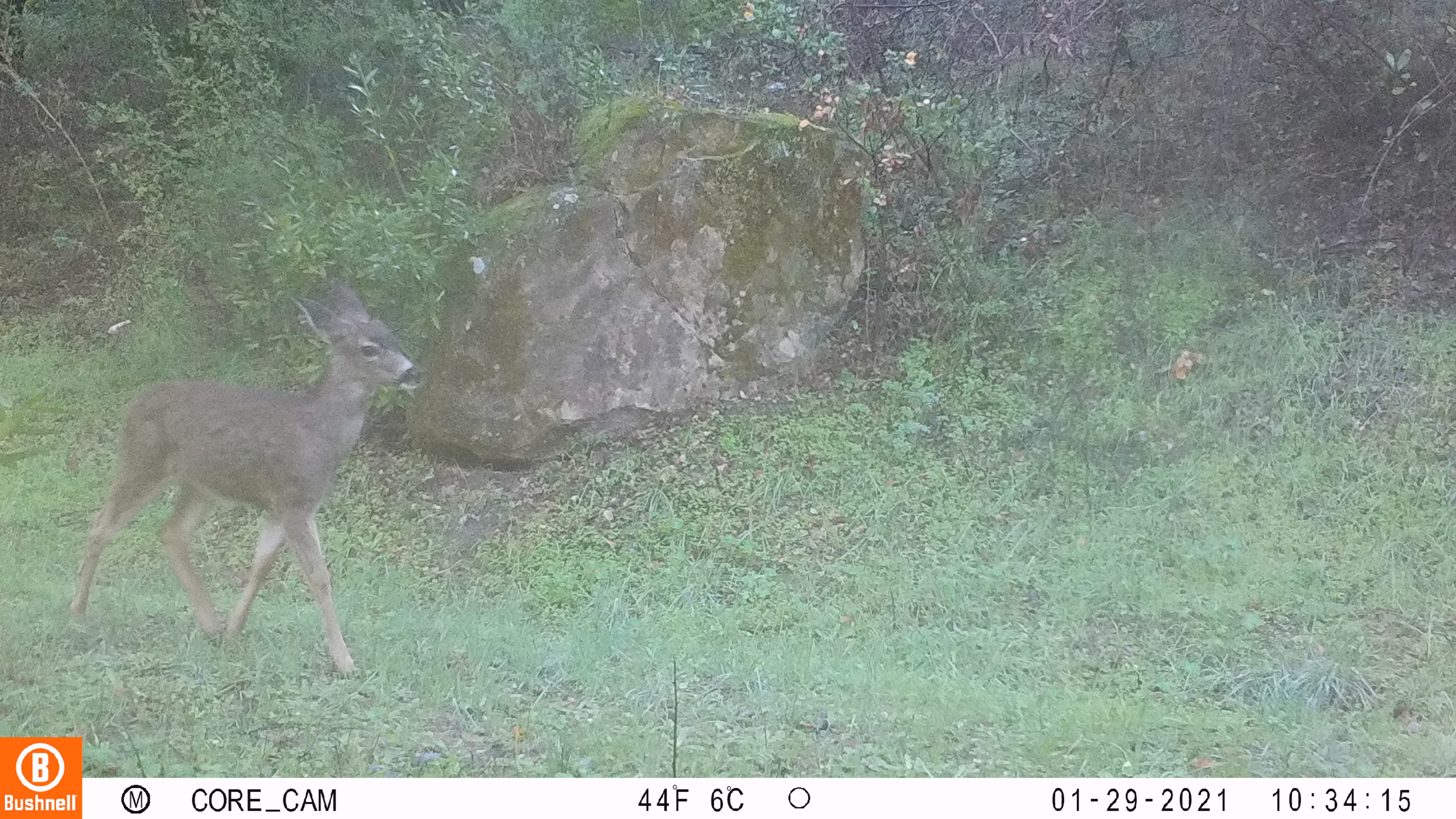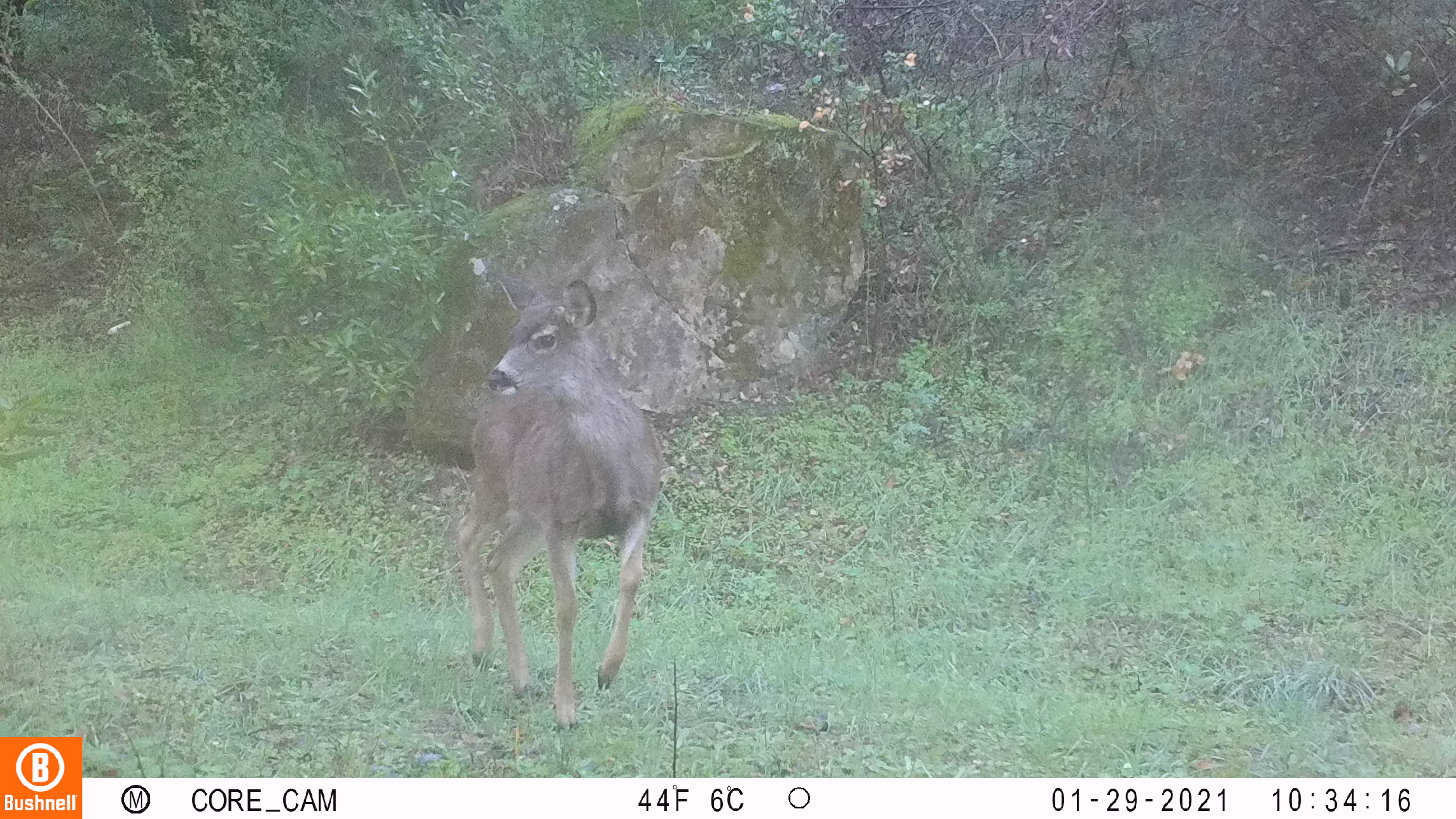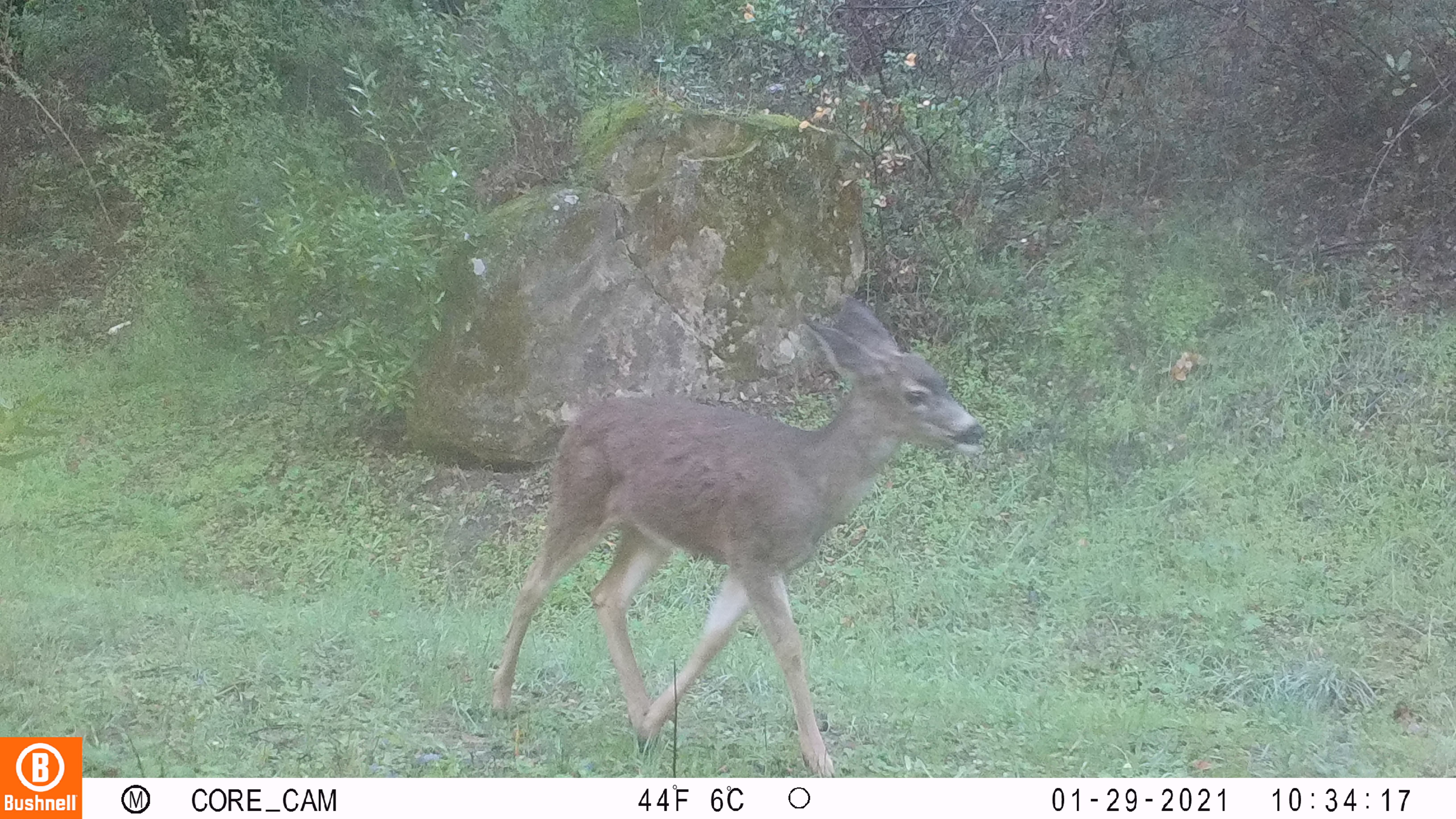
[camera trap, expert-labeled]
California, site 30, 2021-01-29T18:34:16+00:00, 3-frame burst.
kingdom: Animalia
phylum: Chordata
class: Mammalia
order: Artiodactyla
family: Cervidae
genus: Odocoileus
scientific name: Odocoileus hemionus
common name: mule deer